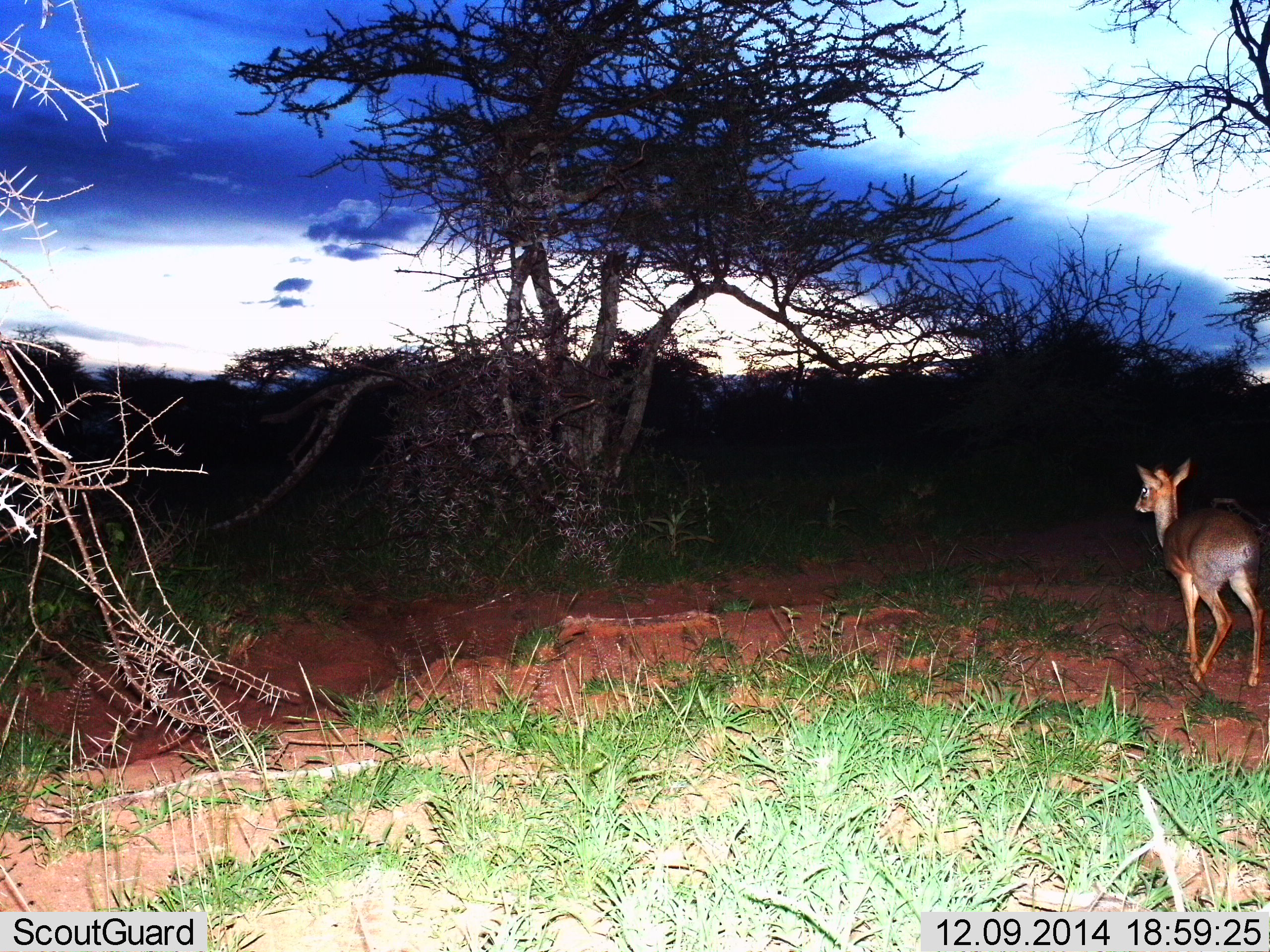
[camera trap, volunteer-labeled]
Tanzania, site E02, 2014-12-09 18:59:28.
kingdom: Animalia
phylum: Chordata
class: Mammalia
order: Artiodactyla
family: Bovidae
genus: Madoqua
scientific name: Madoqua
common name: dikdik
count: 1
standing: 50%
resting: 0%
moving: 50%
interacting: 0%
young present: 0%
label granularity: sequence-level